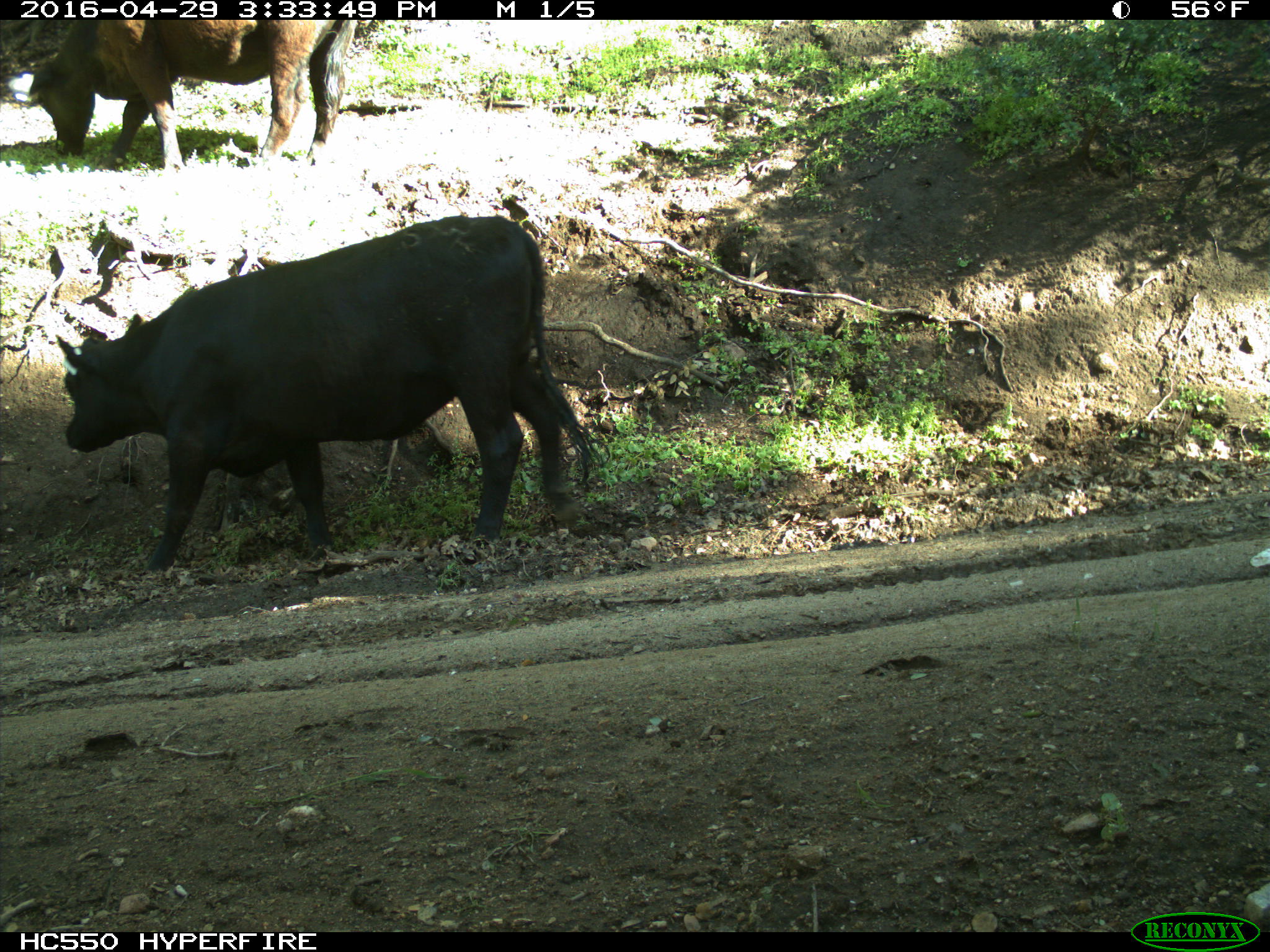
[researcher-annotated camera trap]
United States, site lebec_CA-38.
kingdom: Animalia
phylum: Chordata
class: Mammalia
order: Artiodactyla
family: Bovidae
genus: Bos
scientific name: Bos taurus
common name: domestic cow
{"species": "Bos taurus (domestic cow)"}